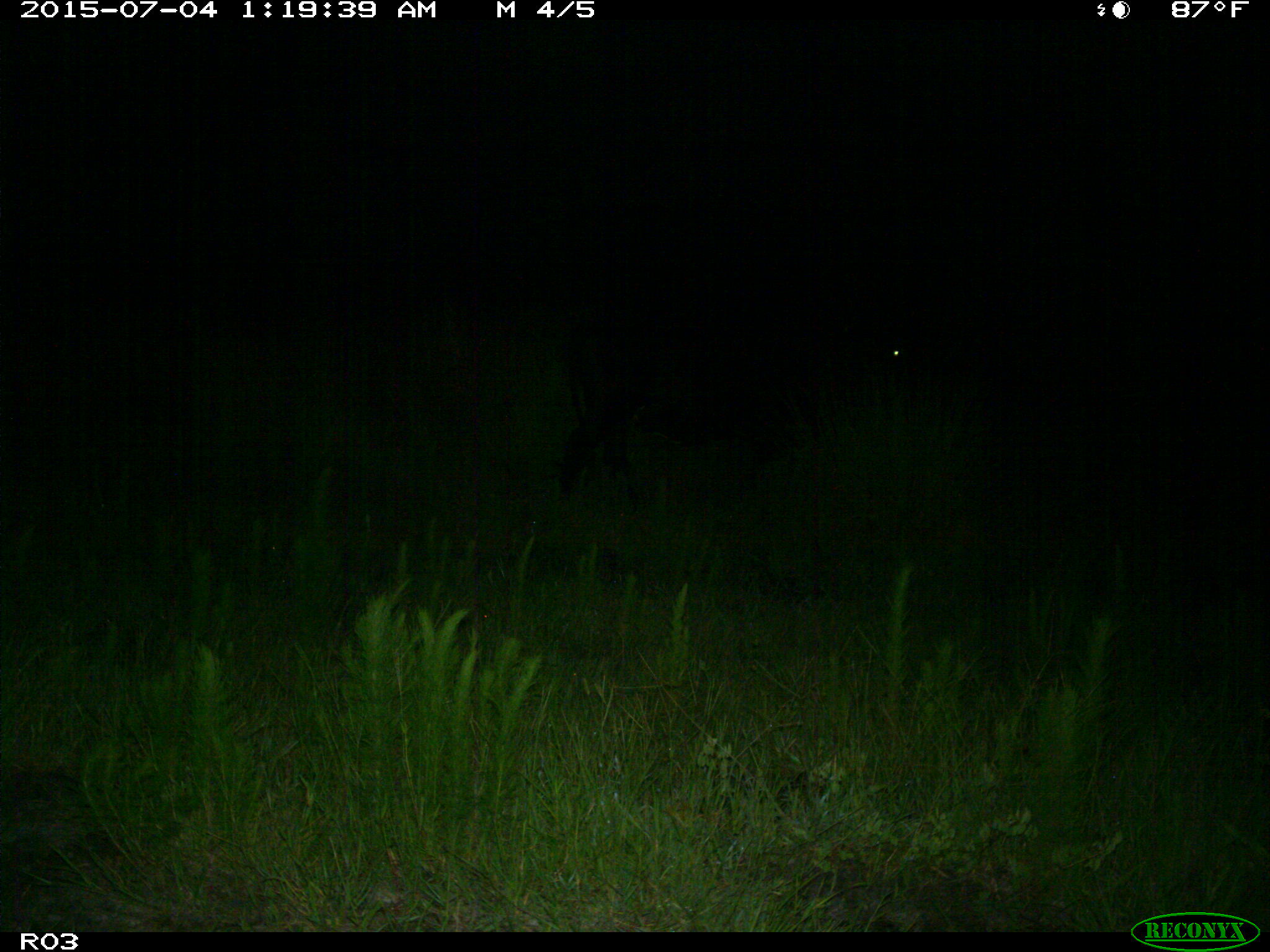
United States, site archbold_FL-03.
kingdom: Animalia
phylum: Chordata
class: Mammalia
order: Artiodactyla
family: Bovidae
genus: Bos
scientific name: Bos taurus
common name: domestic cow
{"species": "Bos taurus (domestic cow)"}